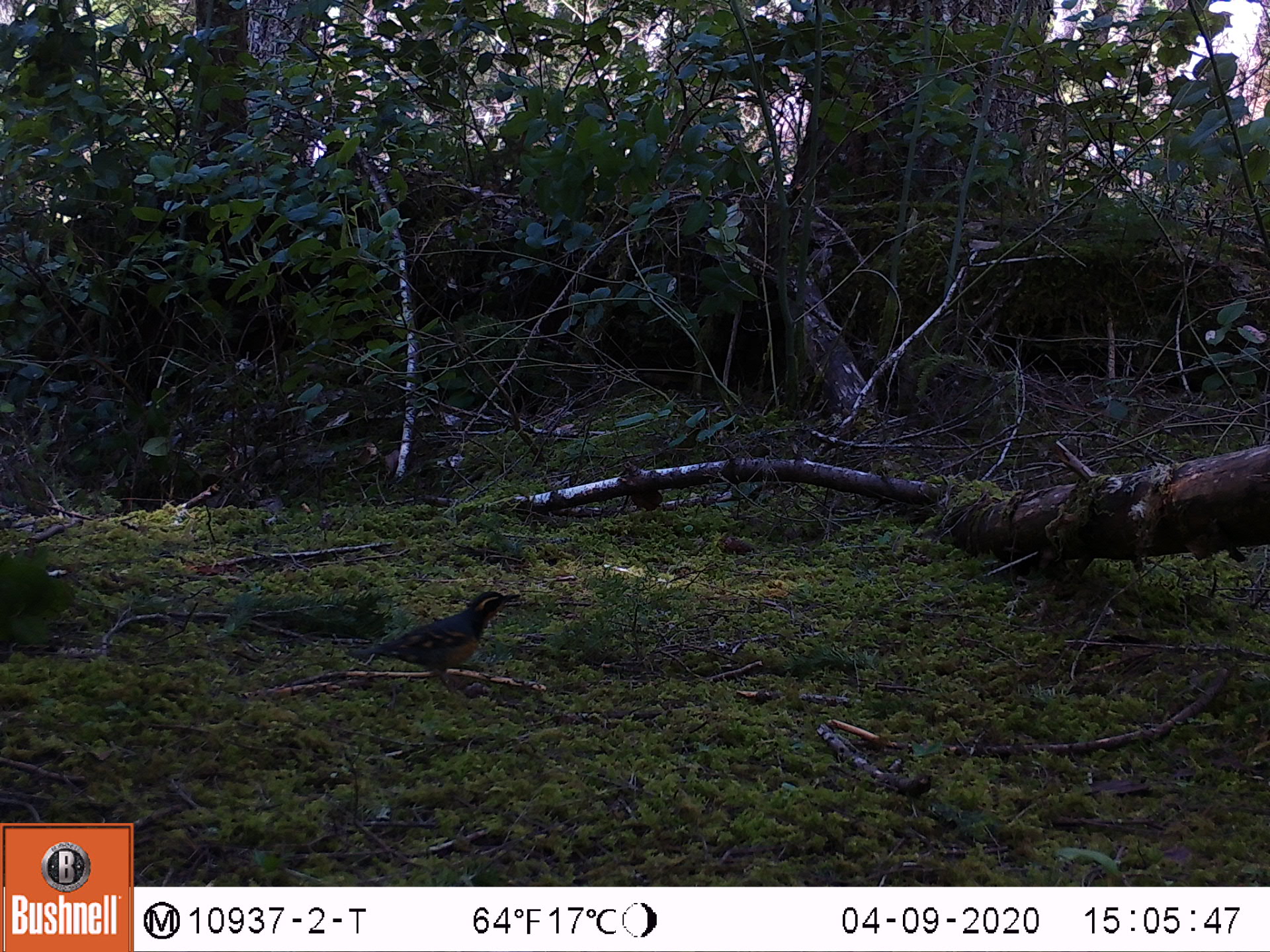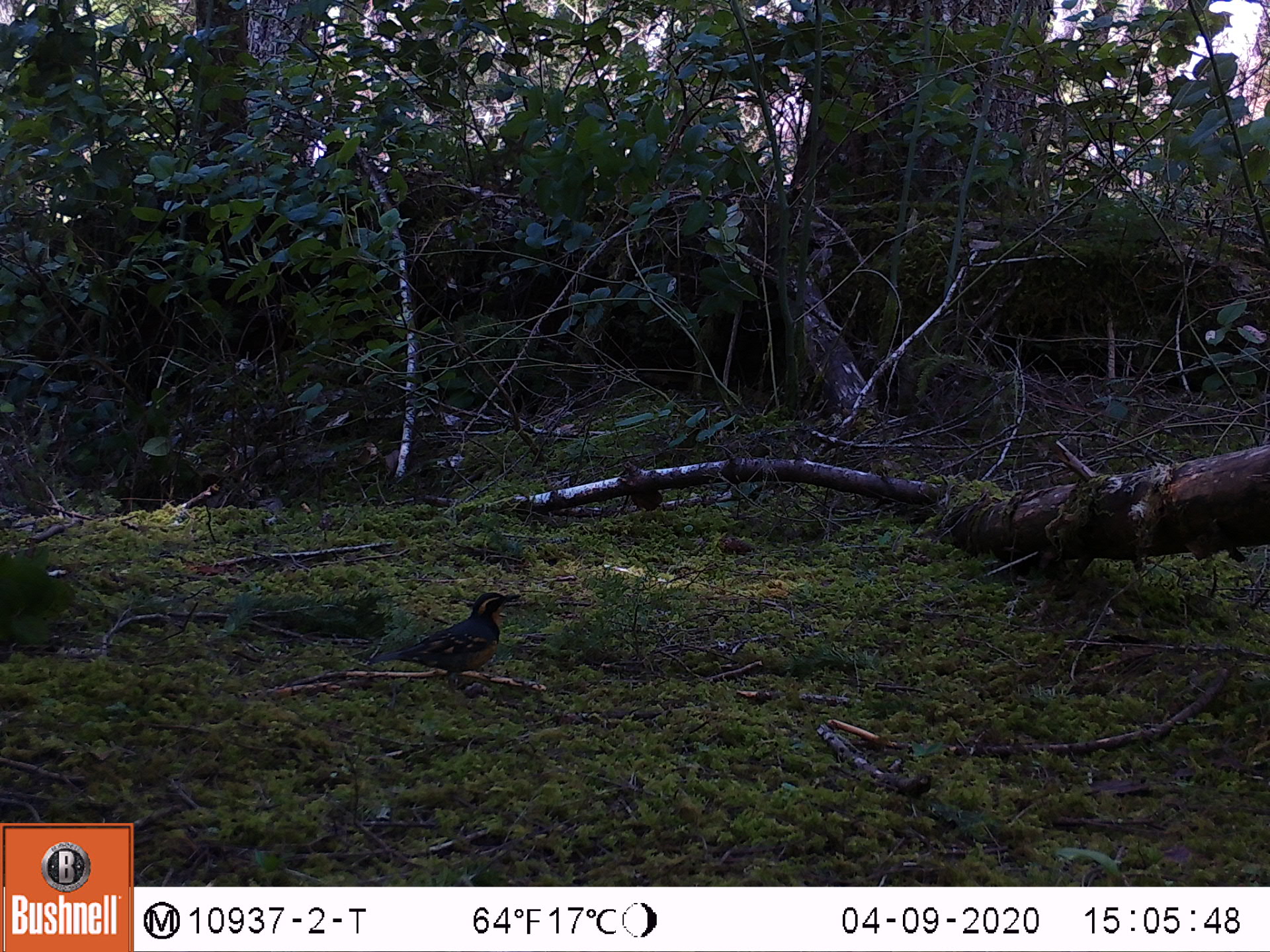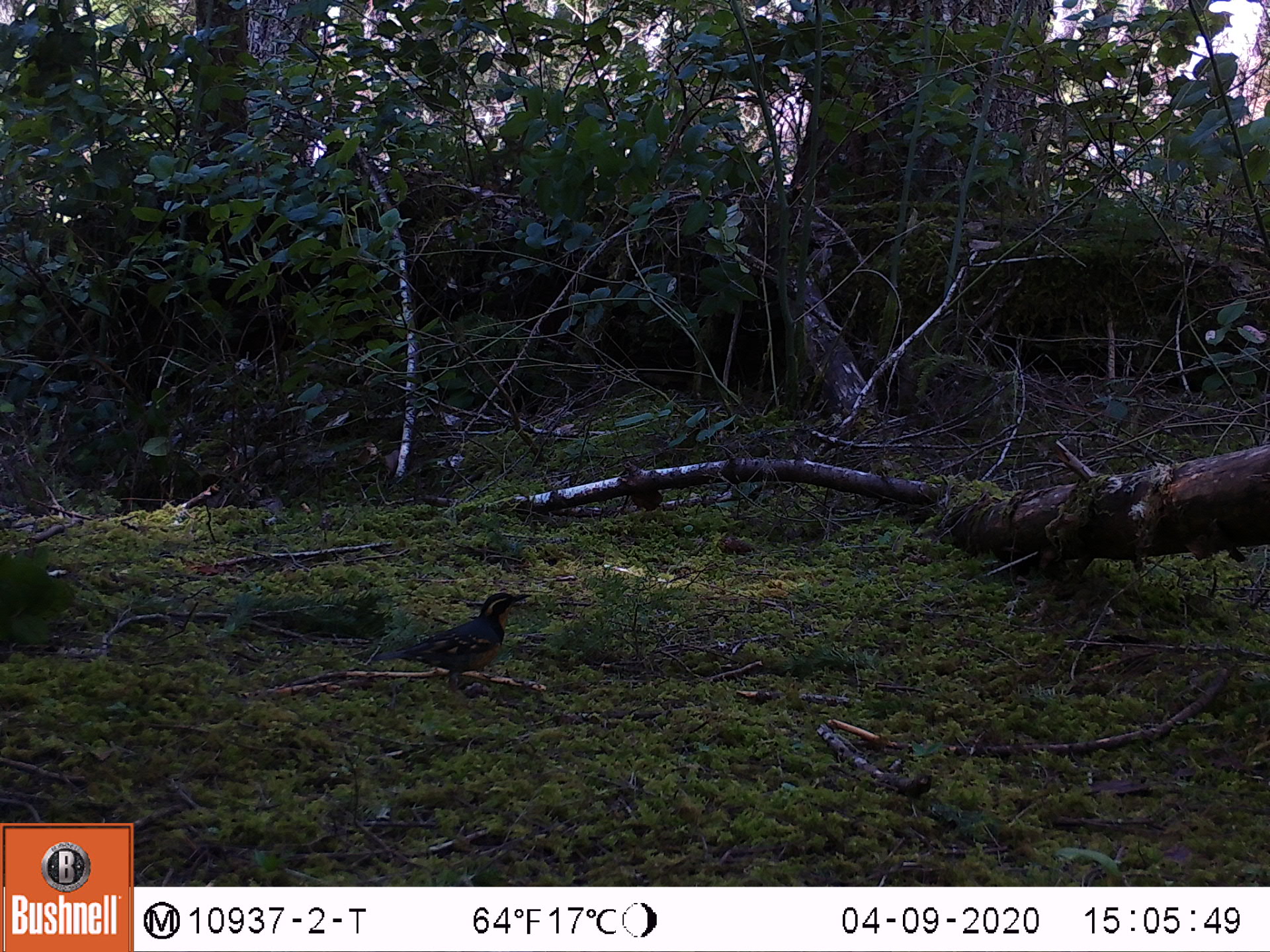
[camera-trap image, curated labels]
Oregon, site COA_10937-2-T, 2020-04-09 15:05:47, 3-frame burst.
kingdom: Animalia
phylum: Chordata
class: Aves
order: Passeriformes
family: Turdidae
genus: Ixoreus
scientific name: Ixoreus naevius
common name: varied thrush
Varied thrush (Ixoreus naevius).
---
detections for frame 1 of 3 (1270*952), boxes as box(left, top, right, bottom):
varied thrush: box(350, 590, 519, 688)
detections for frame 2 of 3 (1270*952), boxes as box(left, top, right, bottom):
varied thrush: box(388, 593, 514, 684)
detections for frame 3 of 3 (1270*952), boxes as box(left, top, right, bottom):
varied thrush: box(388, 589, 523, 678)